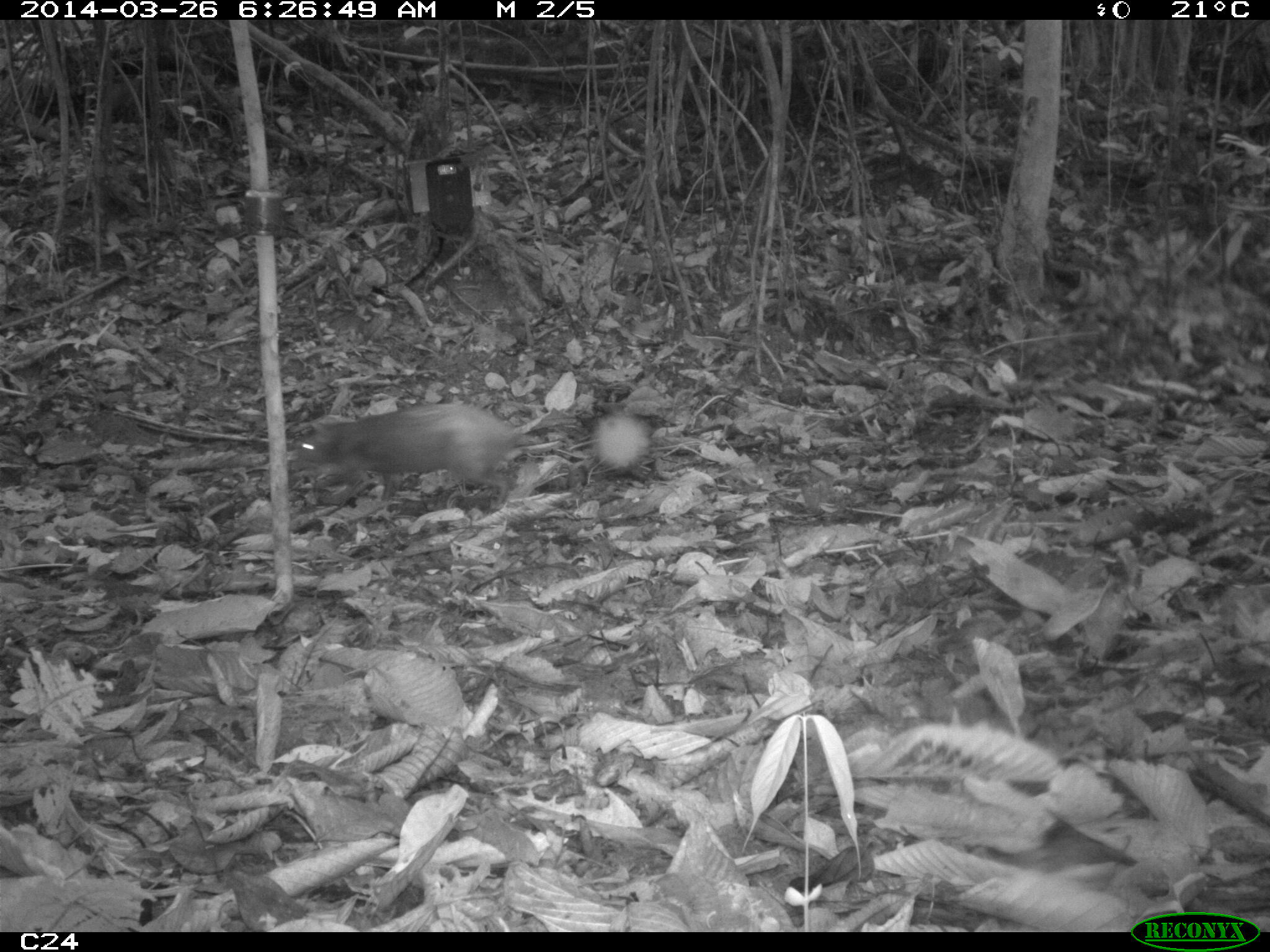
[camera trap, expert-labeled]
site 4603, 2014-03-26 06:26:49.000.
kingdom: Animalia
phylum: Chordata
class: Mammalia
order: Rodentia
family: Dasyproctidae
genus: Dasyprocta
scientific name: Dasyprocta leporina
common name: red-rumped agouti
Dasyprocta leporina (red-rumped agouti), count 1, age adult.